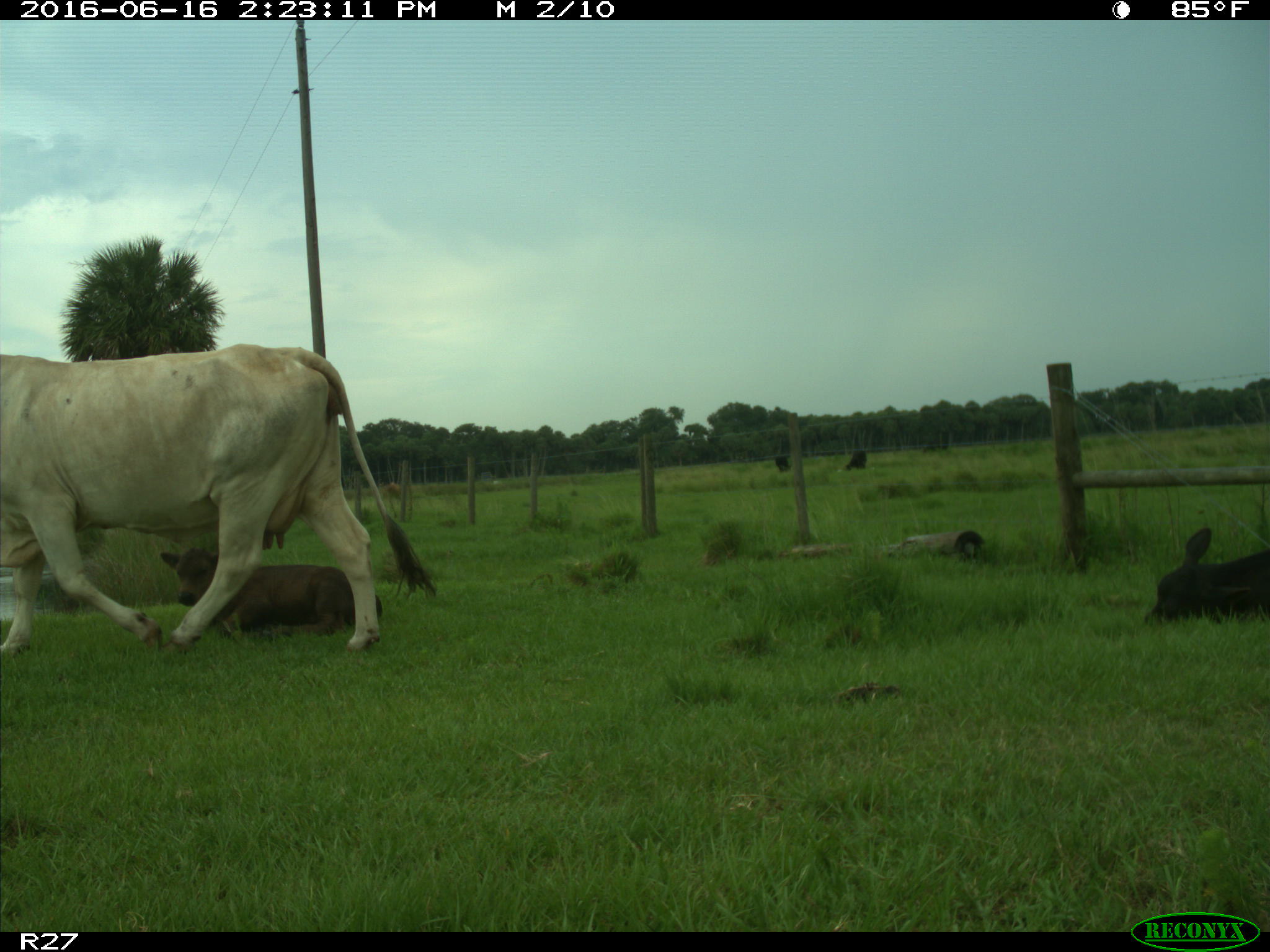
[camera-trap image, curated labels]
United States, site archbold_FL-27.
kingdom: Animalia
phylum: Chordata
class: Mammalia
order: Artiodactyla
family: Bovidae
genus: Bos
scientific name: Bos taurus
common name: domestic cow